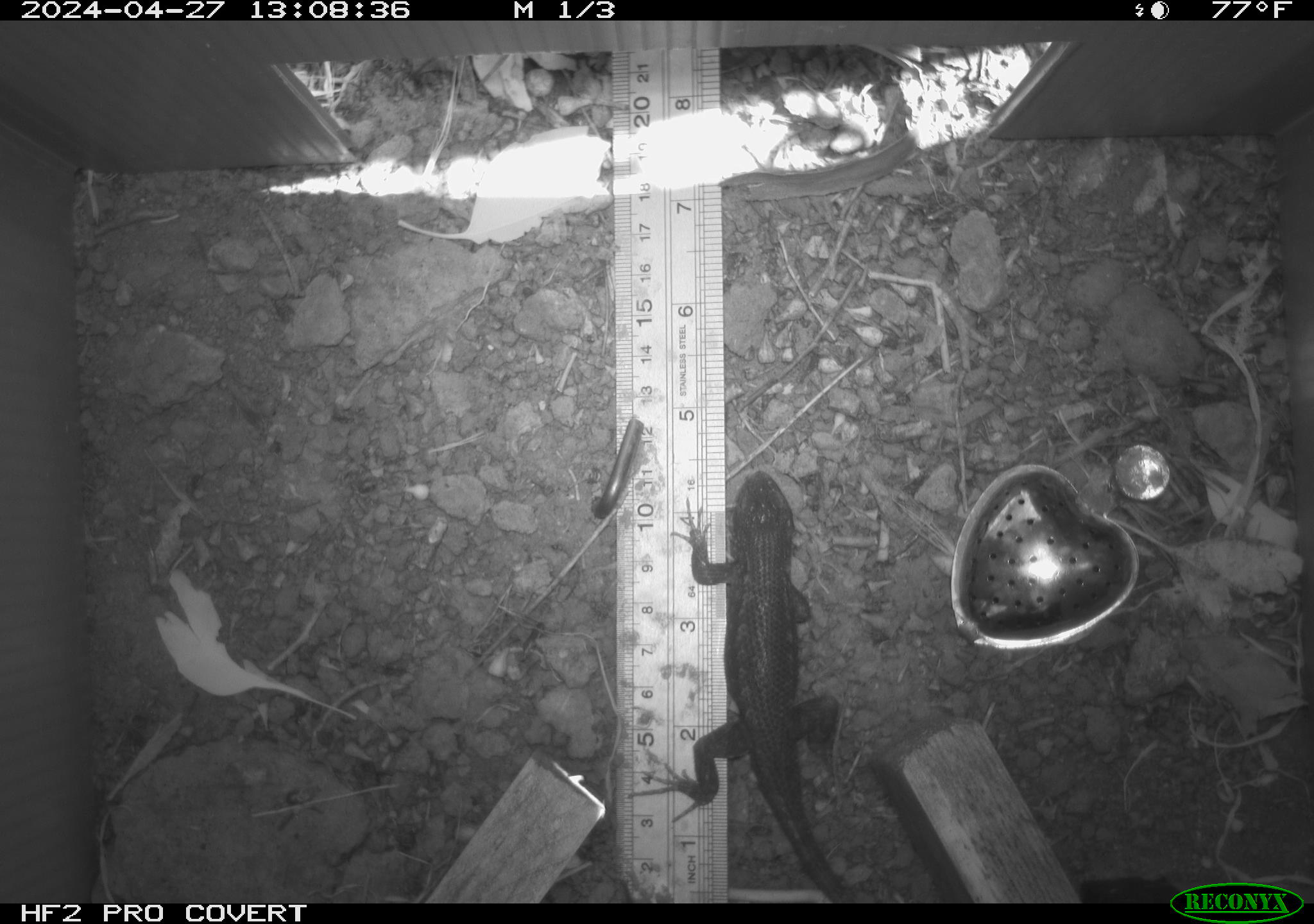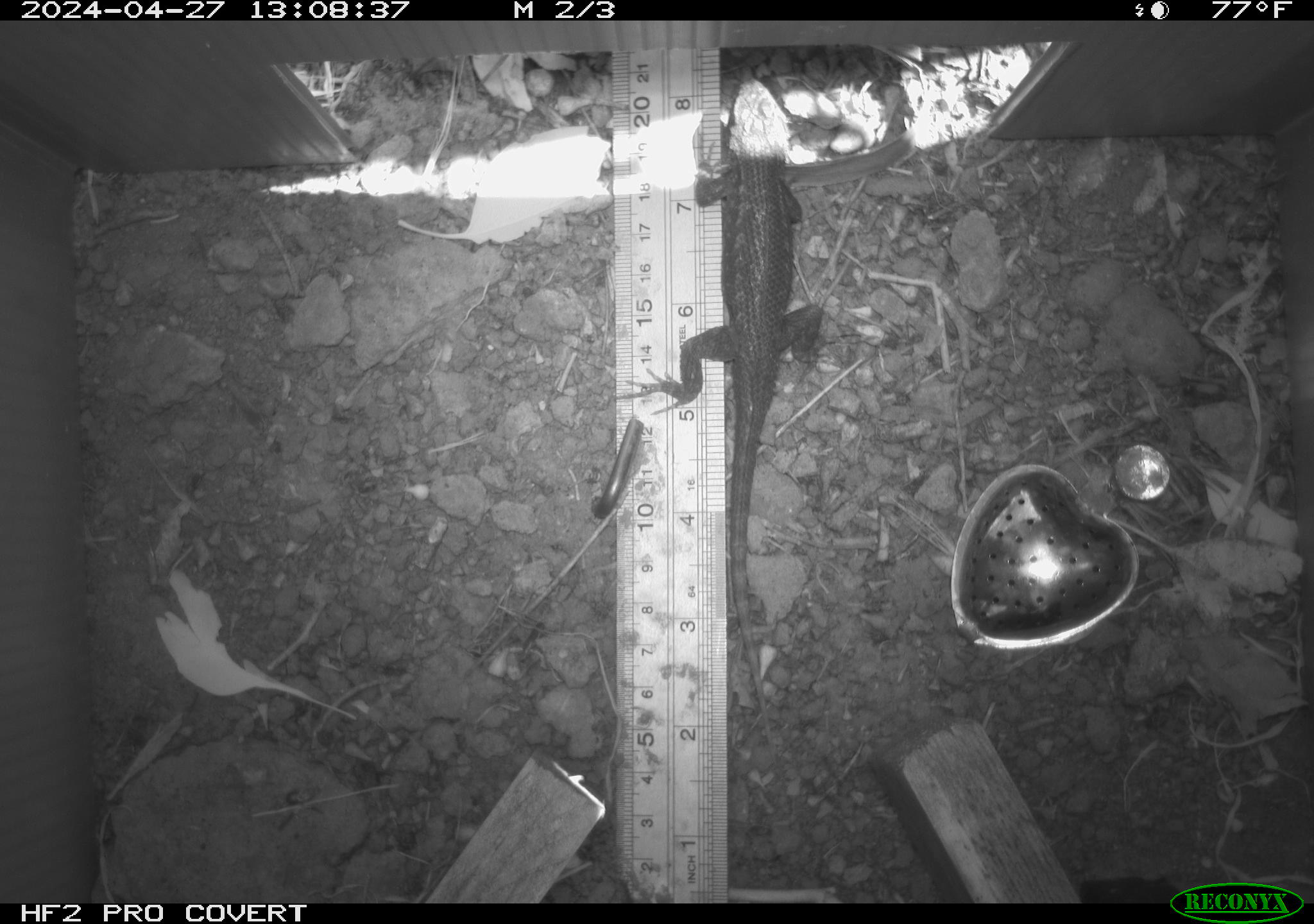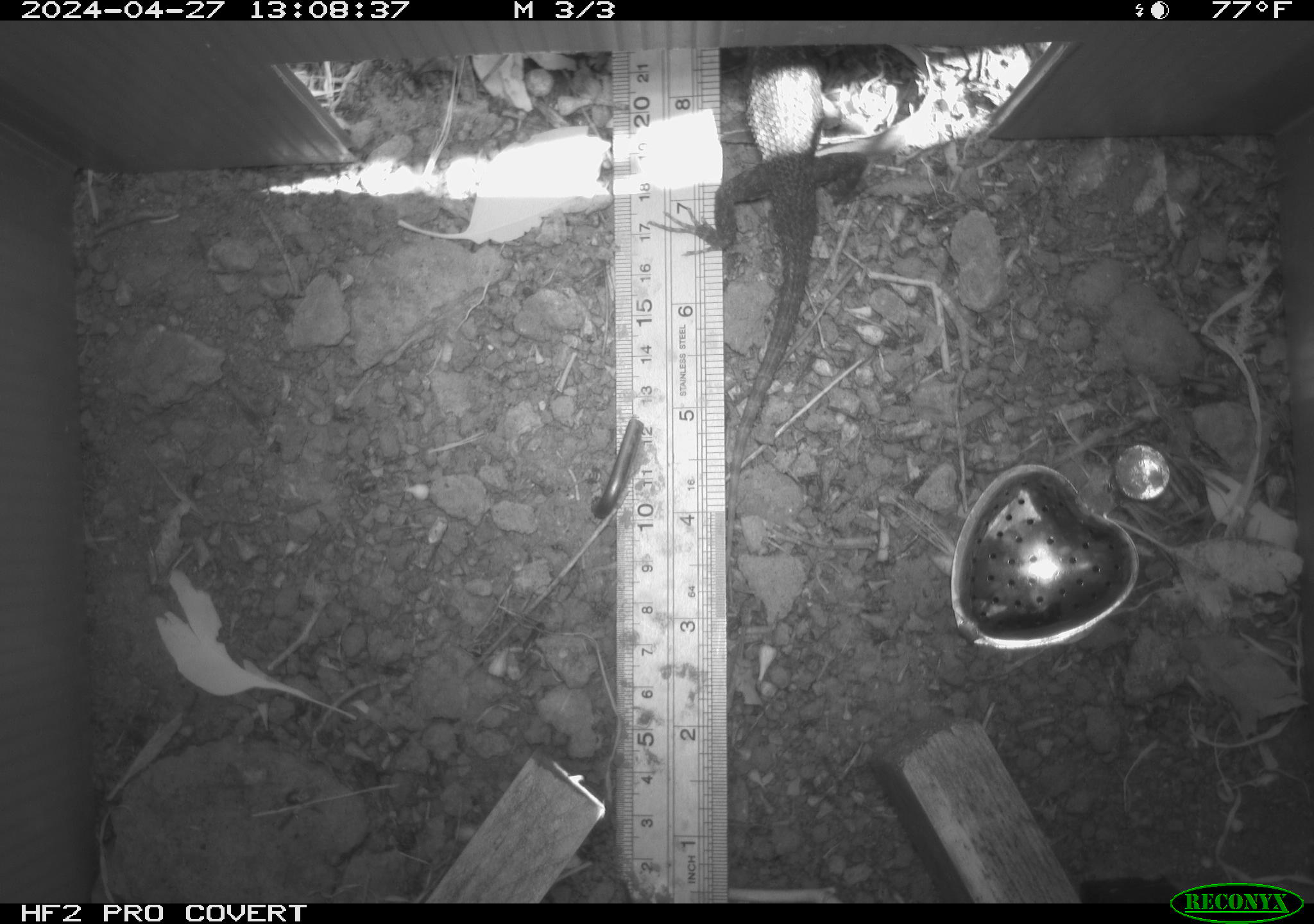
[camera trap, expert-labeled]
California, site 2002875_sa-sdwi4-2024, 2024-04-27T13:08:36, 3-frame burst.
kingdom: Animalia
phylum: Chordata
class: Reptilia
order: Squamata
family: Phrynosomatidae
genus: Sceloporus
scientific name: Sceloporus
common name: spiny lizards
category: sceloporus species